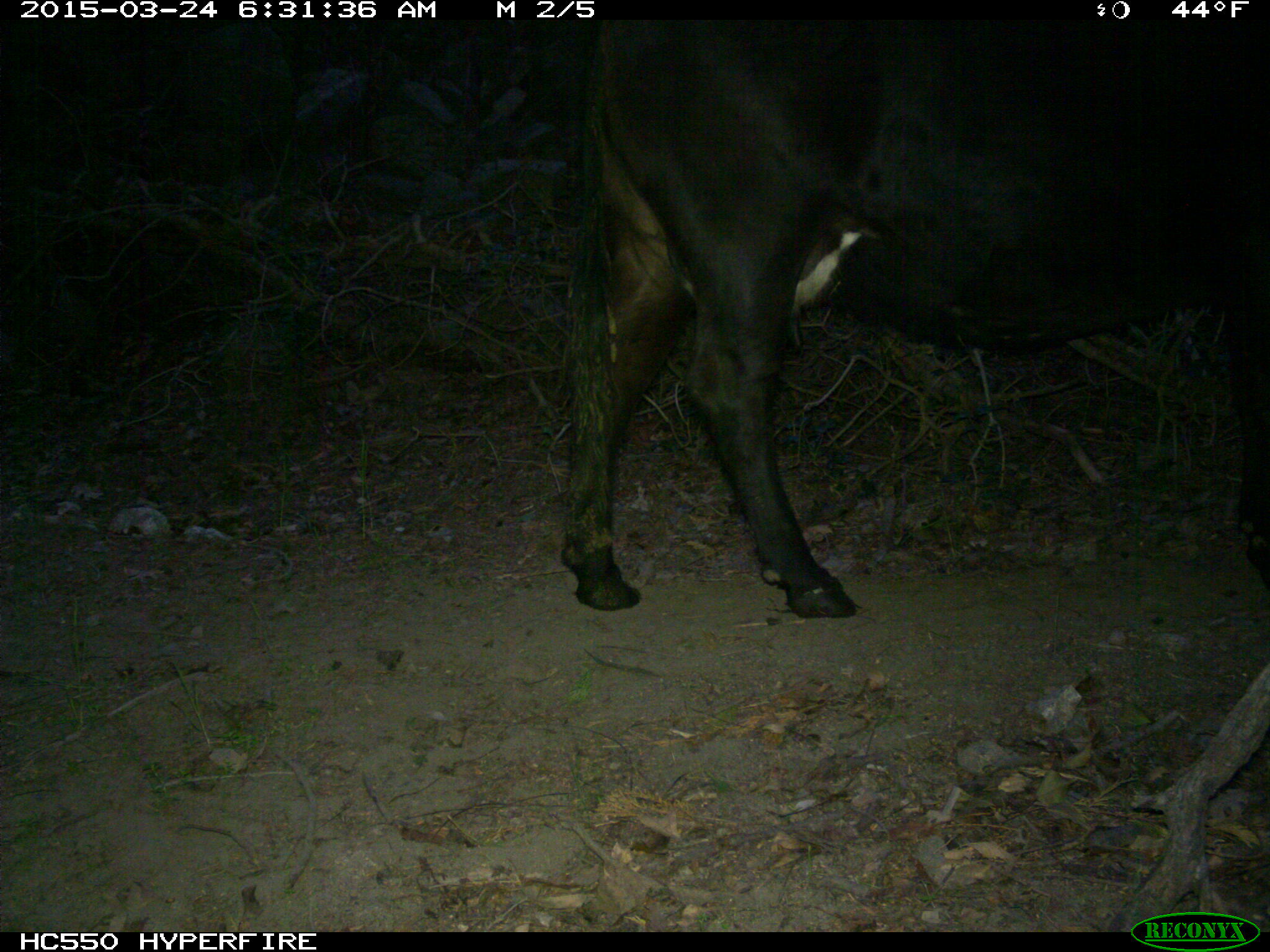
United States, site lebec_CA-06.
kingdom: Animalia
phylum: Chordata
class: Mammalia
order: Artiodactyla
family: Bovidae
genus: Bos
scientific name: Bos taurus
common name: domestic cow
Bos taurus (domestic cow).